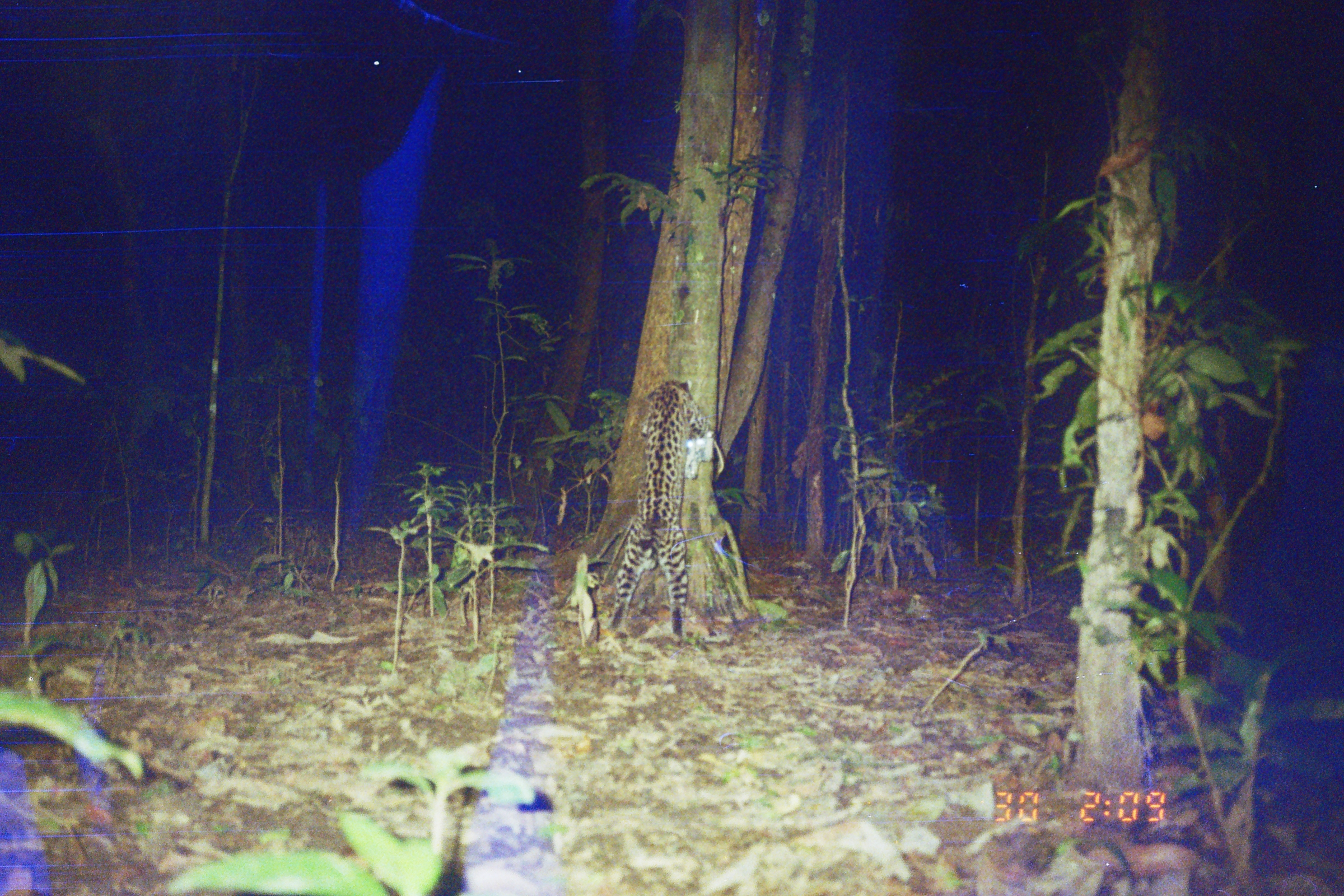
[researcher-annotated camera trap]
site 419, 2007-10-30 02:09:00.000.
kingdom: Animalia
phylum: Chordata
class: Mammalia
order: Carnivora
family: Felidae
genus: Leopardus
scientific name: Leopardus pardalis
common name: ocelot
Leopardus pardalis (ocelot).